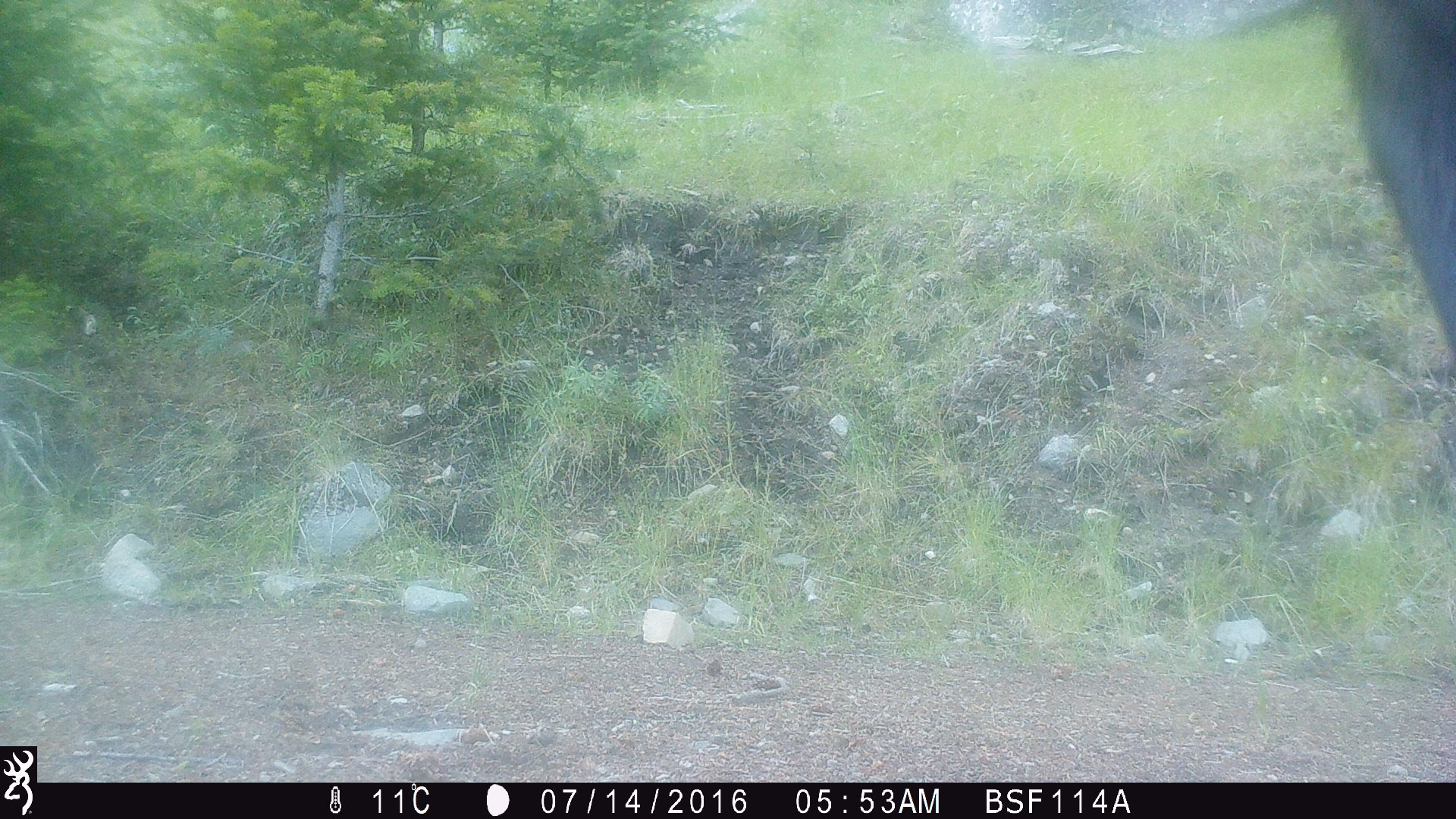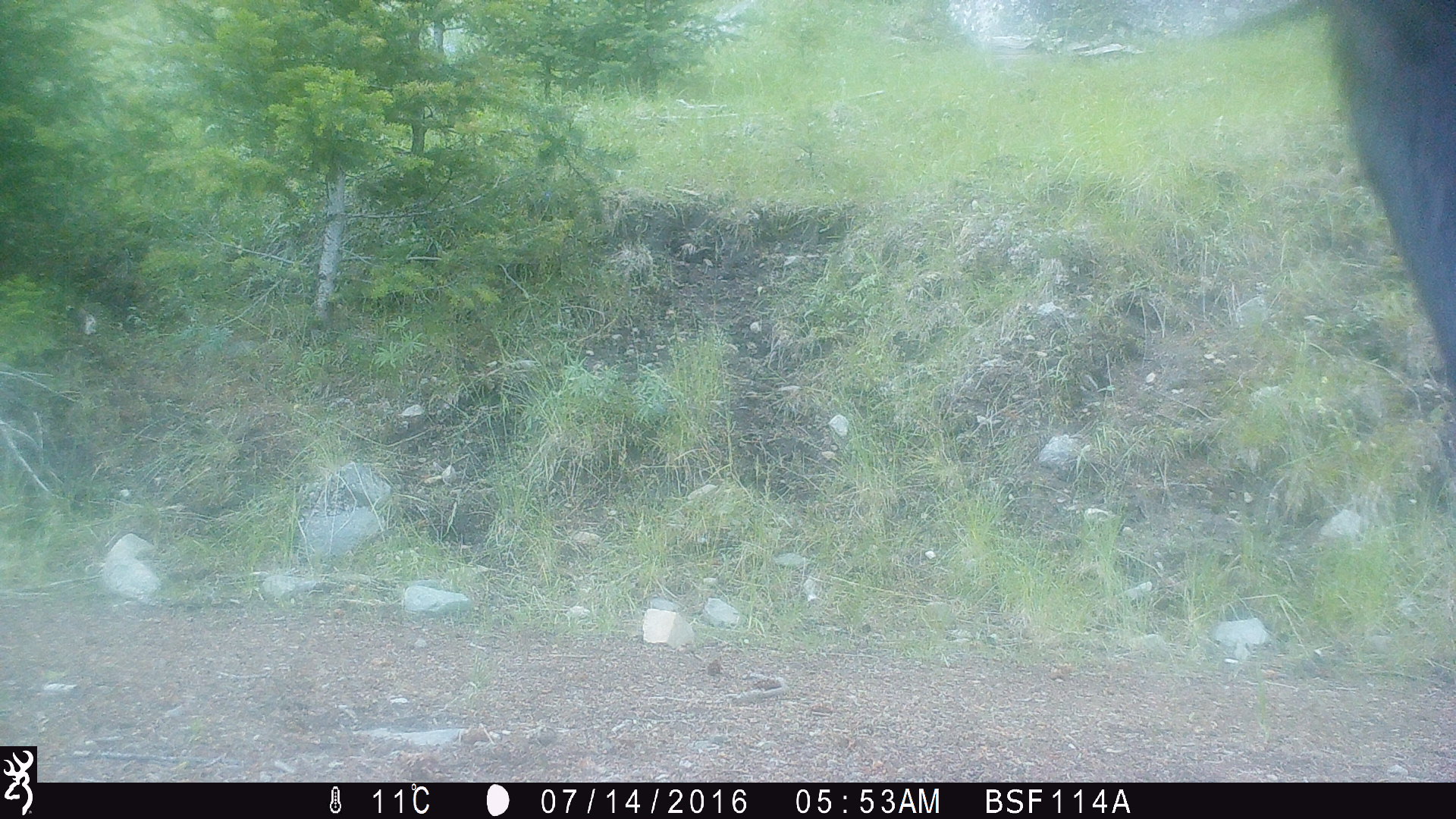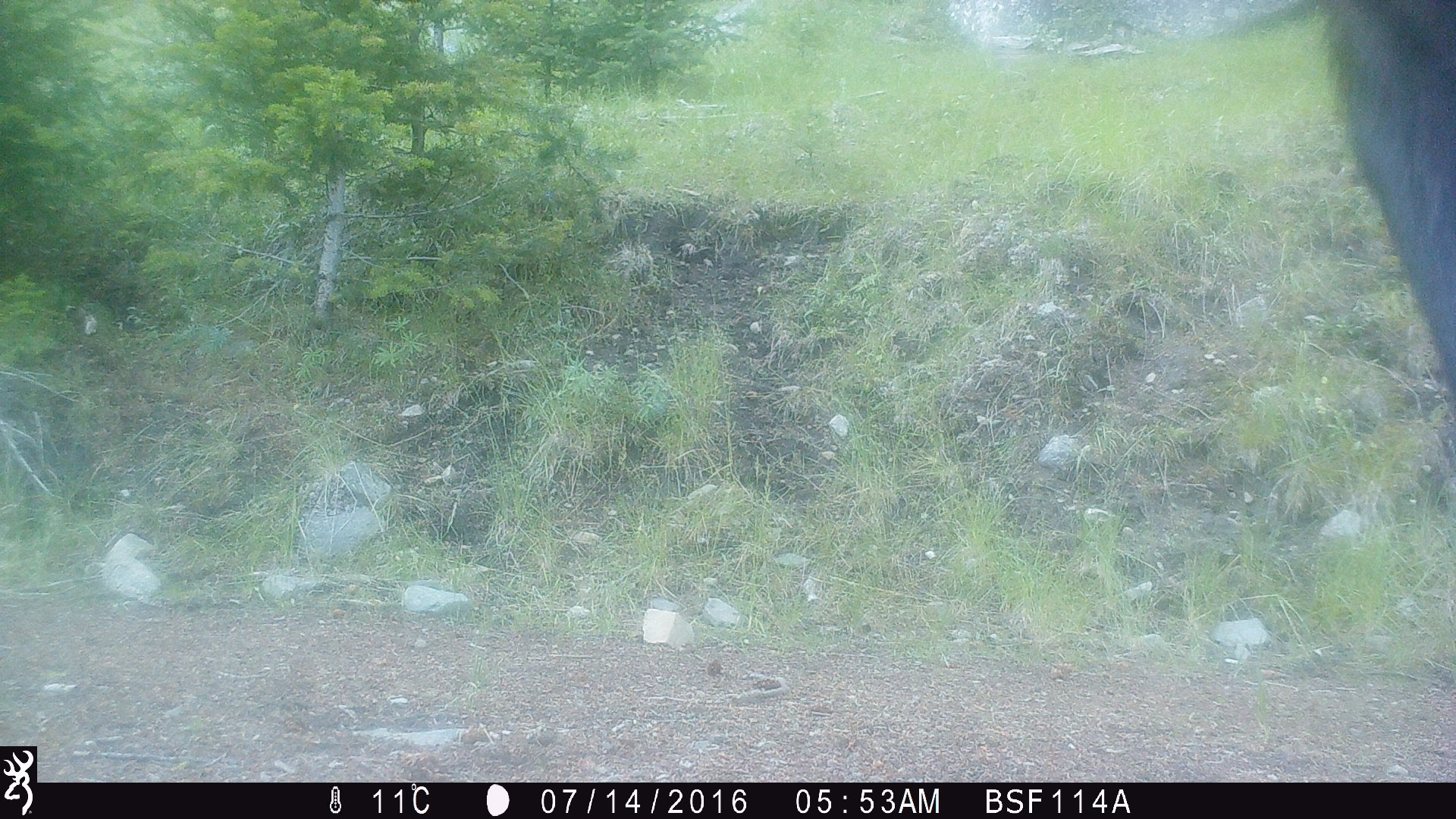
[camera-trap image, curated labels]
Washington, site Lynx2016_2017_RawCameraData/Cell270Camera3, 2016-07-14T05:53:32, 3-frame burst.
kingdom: Animalia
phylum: Chordata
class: Mammalia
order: Artiodactyla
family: Bovidae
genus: Bos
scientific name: Bos taurus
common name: domestic cattle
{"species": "domestic cattle (Bos taurus)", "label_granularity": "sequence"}